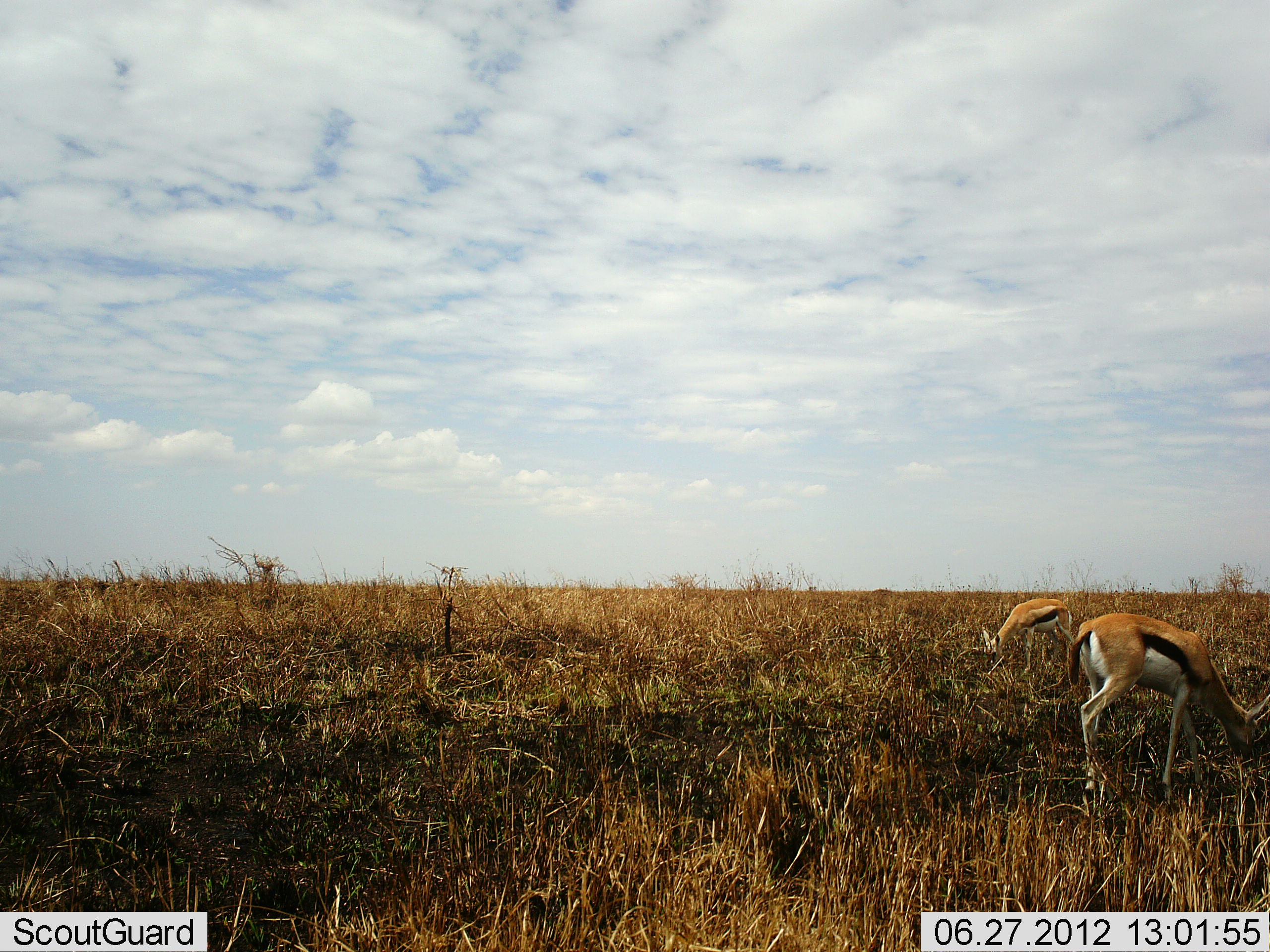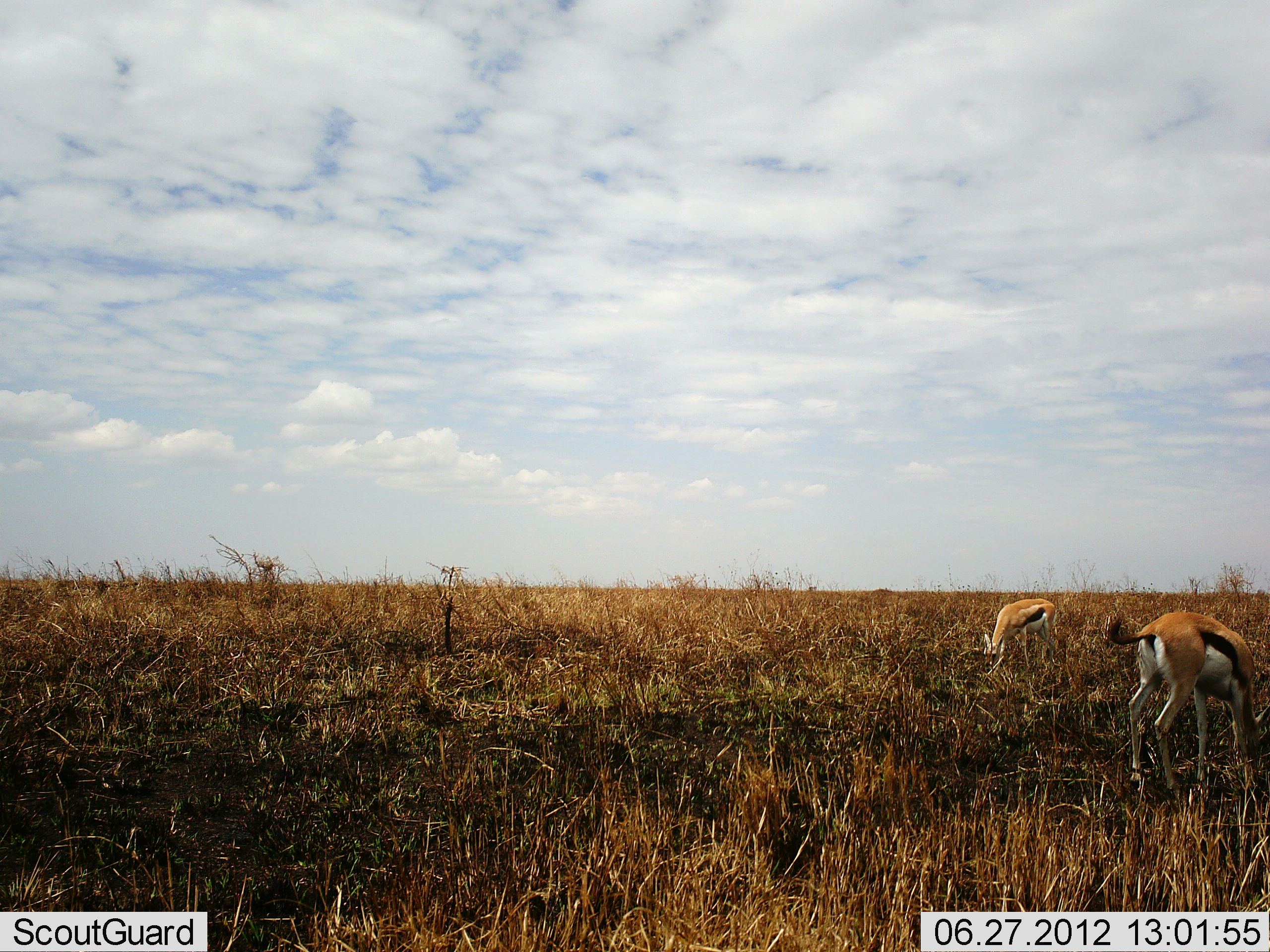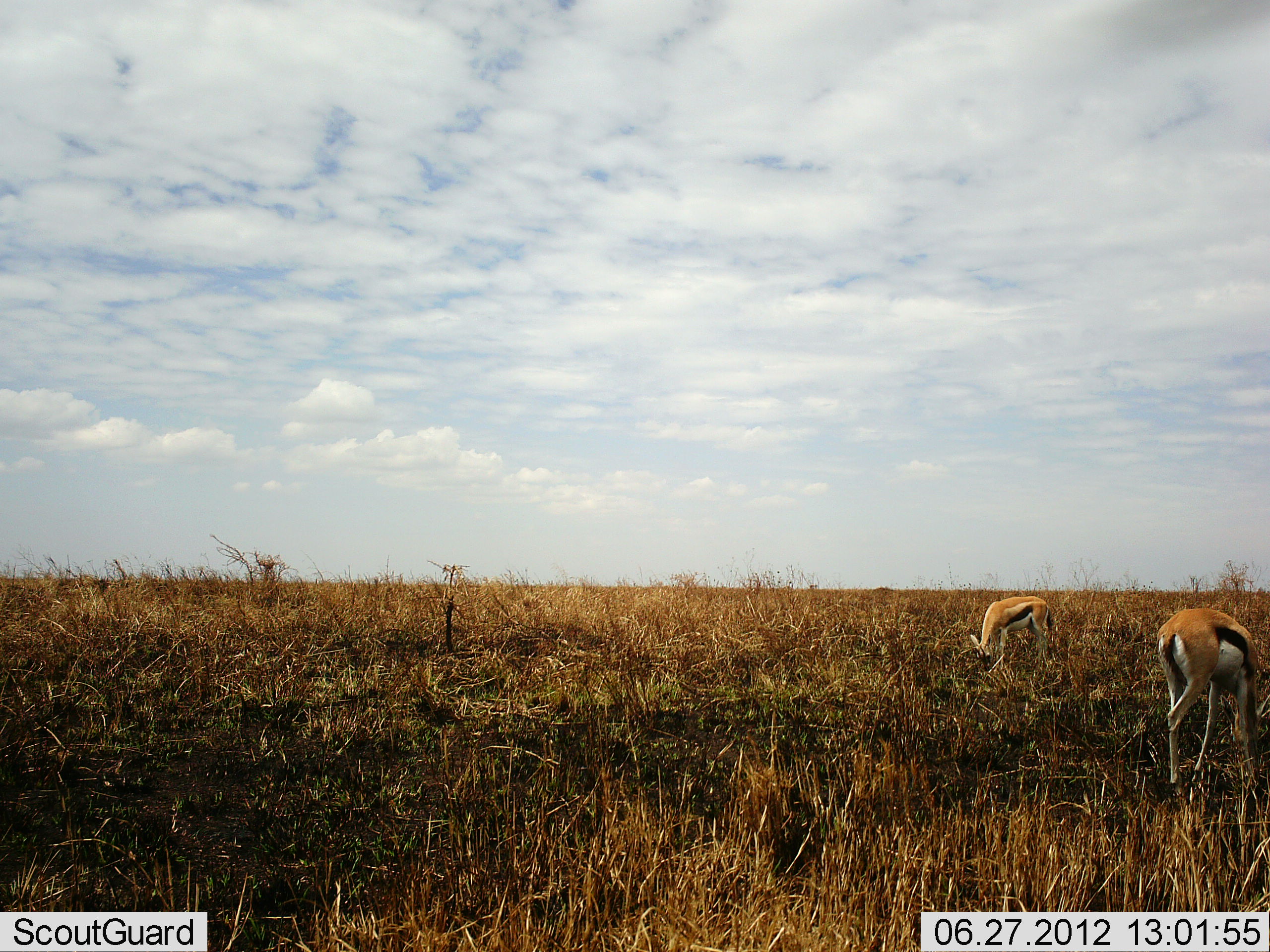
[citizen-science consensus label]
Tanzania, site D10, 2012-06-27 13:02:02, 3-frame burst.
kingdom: Animalia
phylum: Chordata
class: Mammalia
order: Artiodactyla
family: Bovidae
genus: Eudorcas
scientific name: Eudorcas thomsonii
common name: thomson's gazelle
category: gazellethomsons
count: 2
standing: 10%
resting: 0%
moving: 10%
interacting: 0%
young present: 10%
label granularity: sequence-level